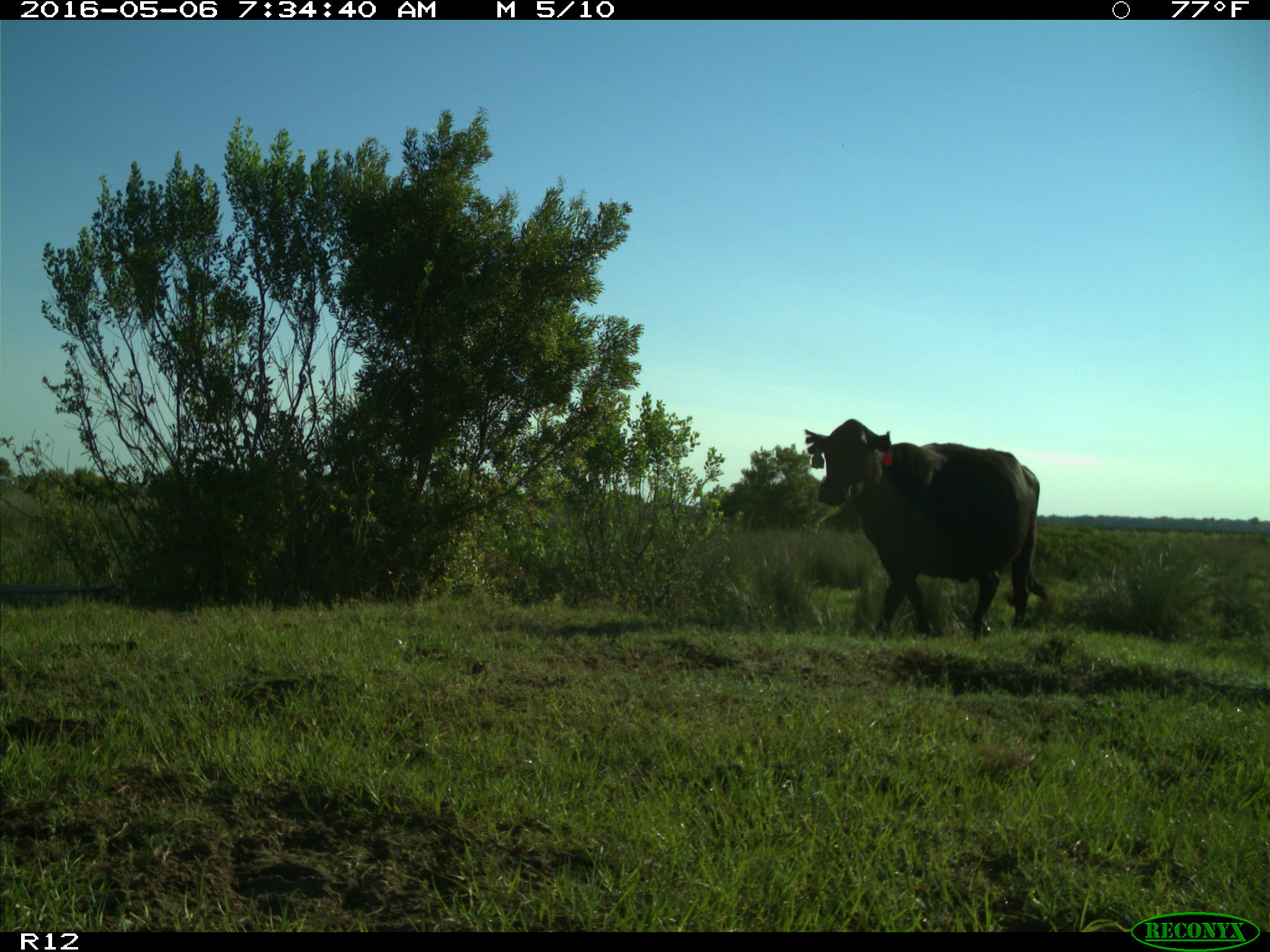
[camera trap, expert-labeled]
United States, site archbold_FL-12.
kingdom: Animalia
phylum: Chordata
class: Mammalia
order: Artiodactyla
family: Bovidae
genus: Bos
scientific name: Bos taurus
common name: domestic cow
Bos taurus (domestic cow).